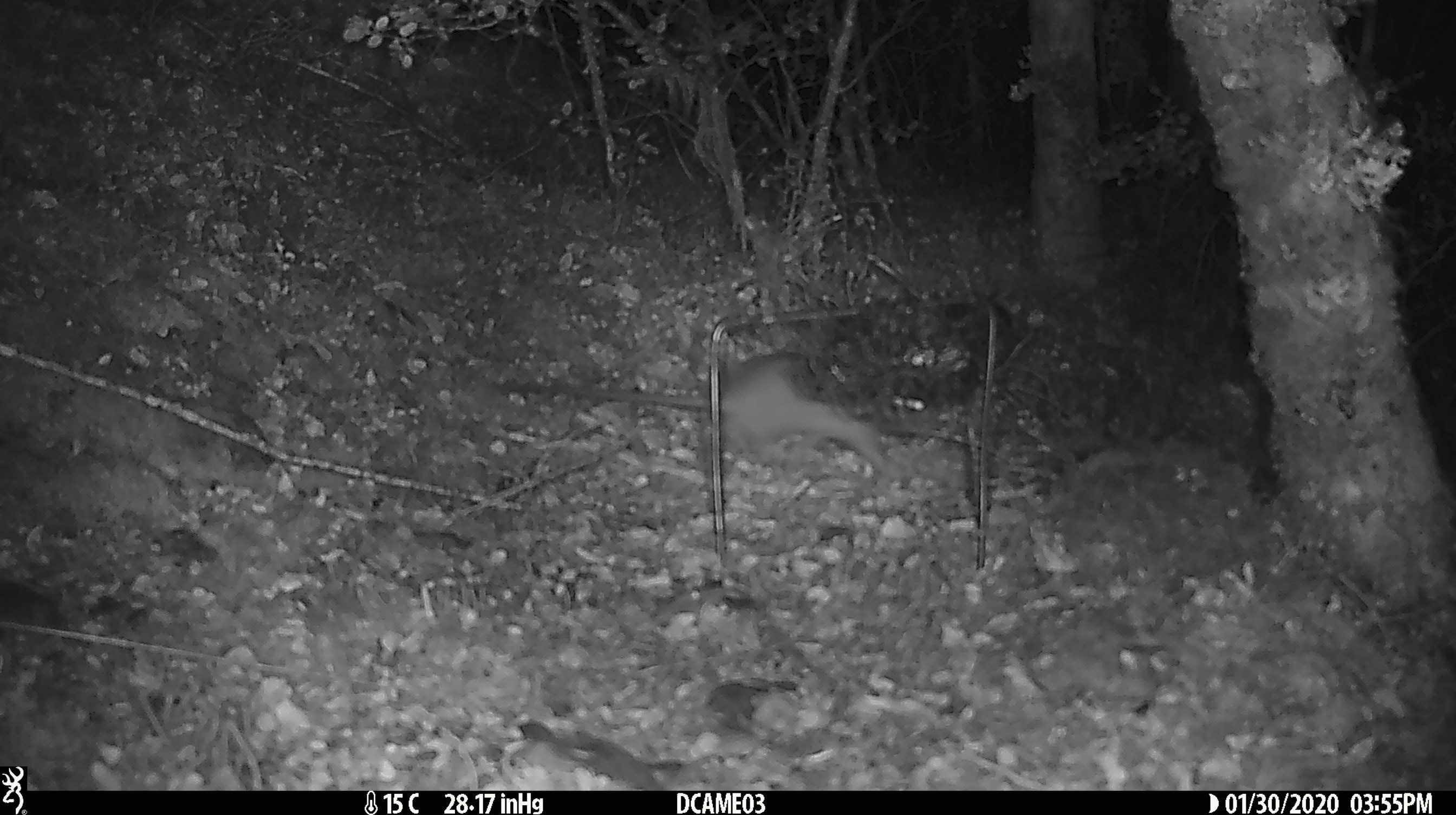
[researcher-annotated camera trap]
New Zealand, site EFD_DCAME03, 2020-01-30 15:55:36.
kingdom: Animalia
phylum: Chordata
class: Mammalia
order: Rodentia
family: Muridae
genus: Rattus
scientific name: Rattus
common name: rat